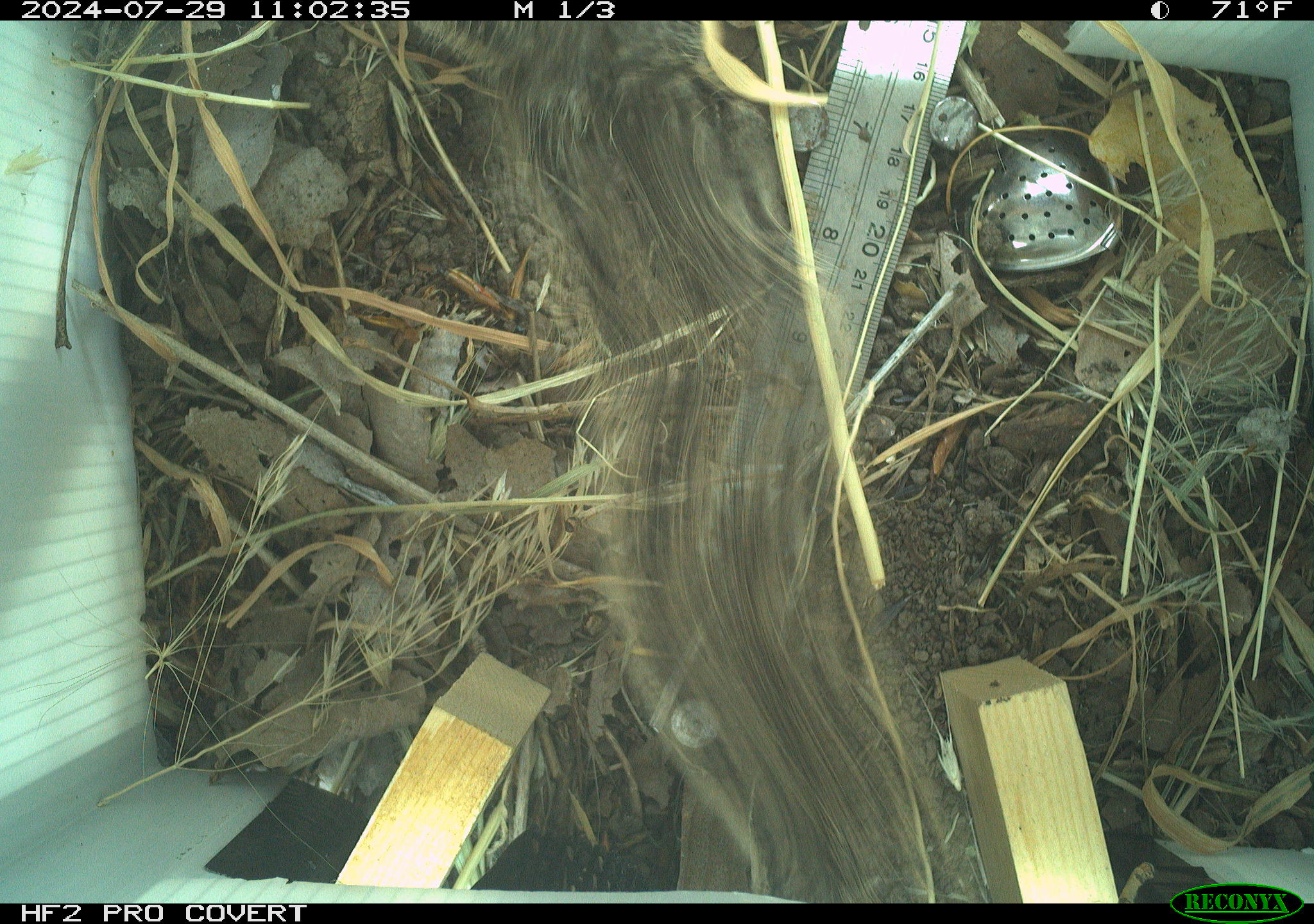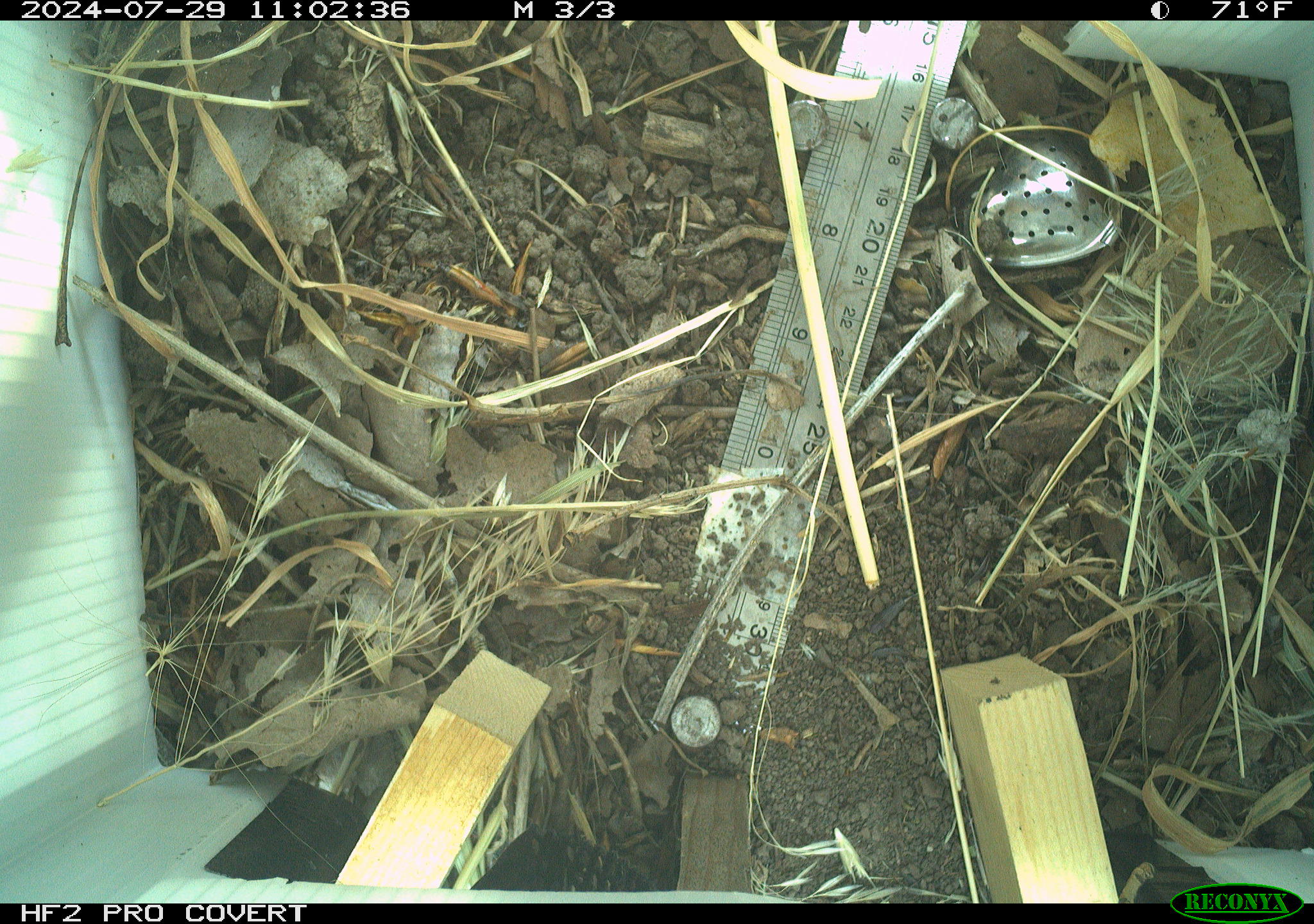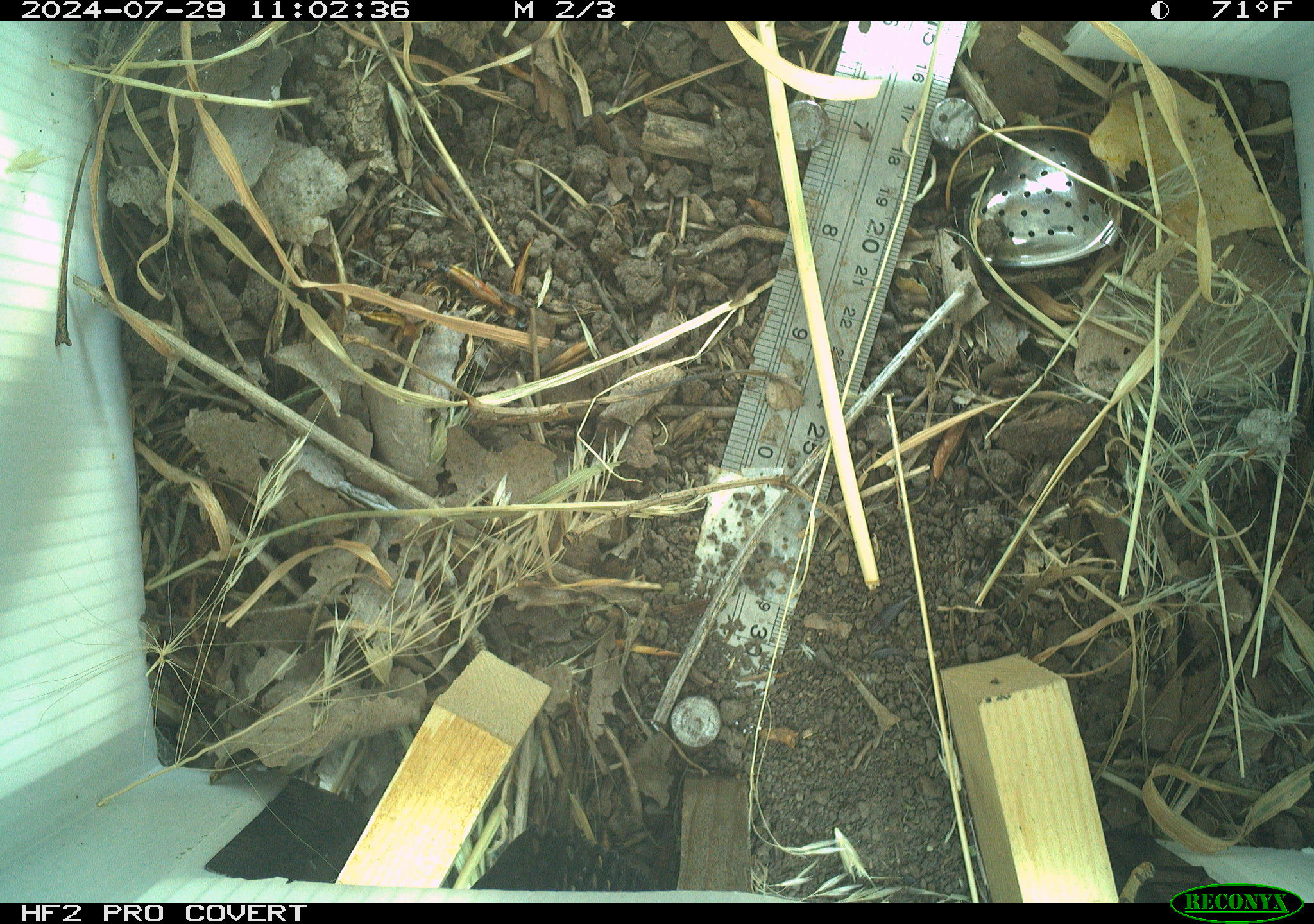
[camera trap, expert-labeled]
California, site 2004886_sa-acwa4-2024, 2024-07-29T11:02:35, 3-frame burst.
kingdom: Animalia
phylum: Chordata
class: Mammalia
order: Rodentia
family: Sciuridae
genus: Otospermophilus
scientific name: Otospermophilus beecheyi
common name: california ground squirrel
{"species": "california ground squirrel (Otospermophilus beecheyi)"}